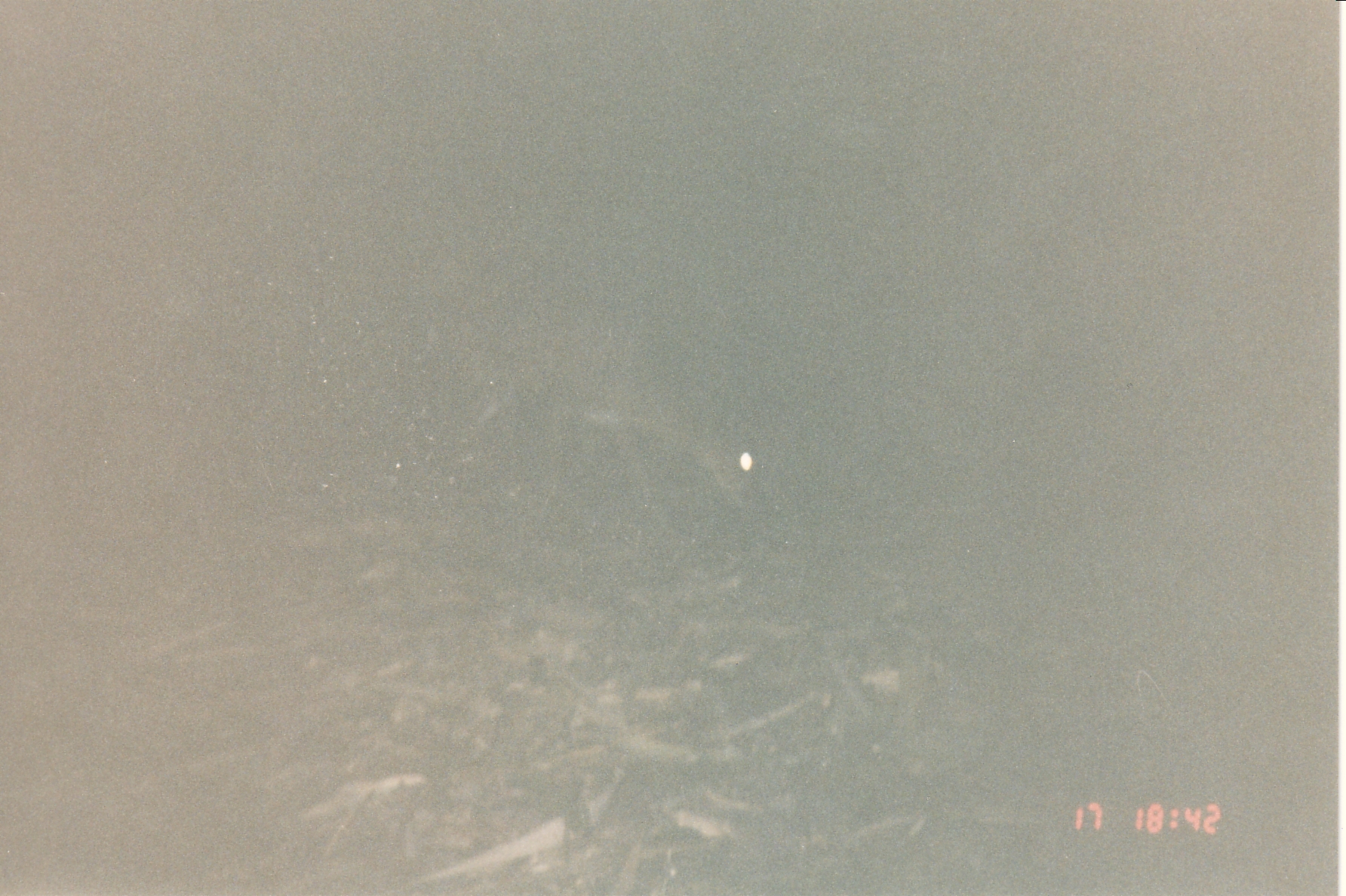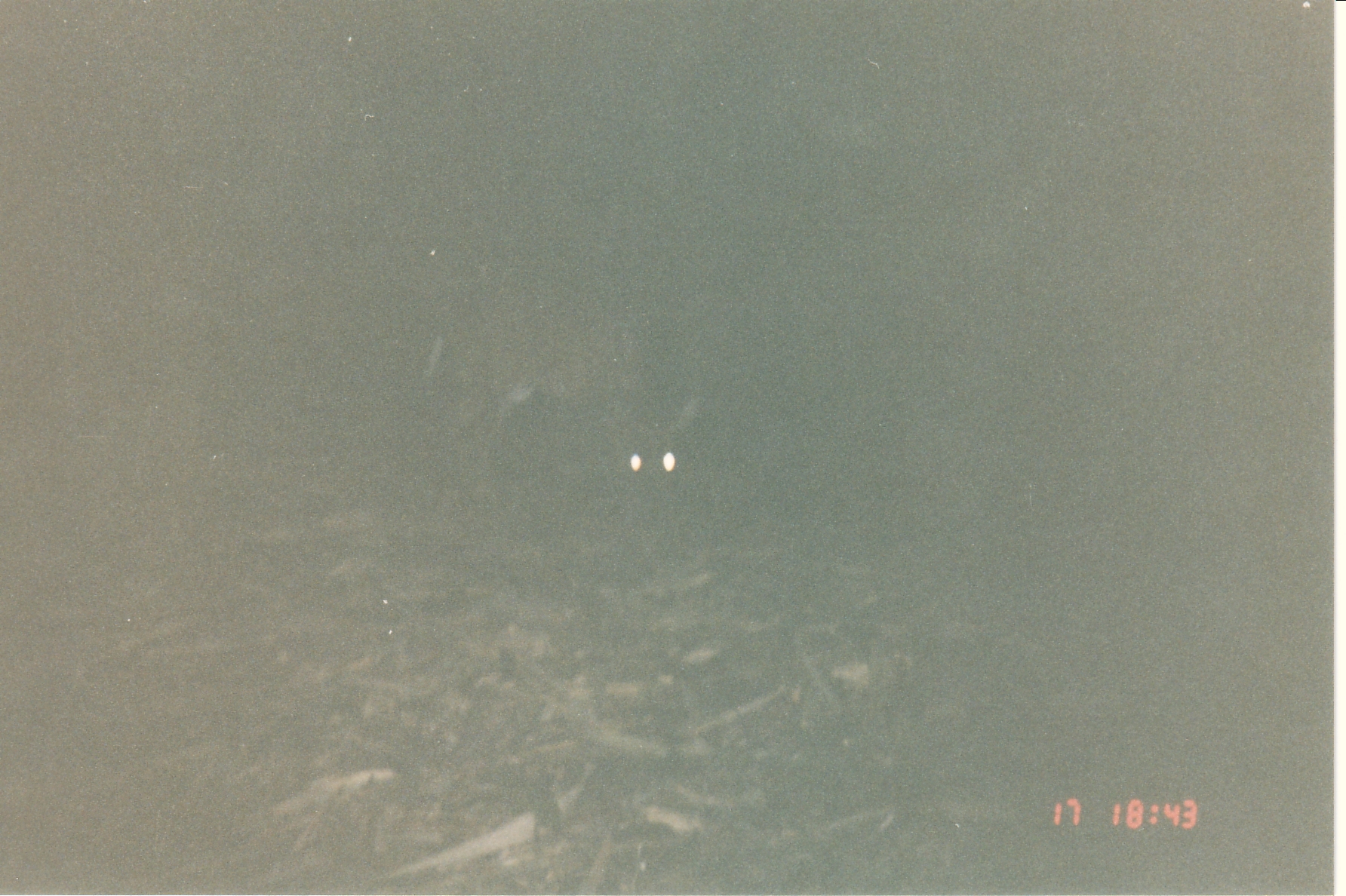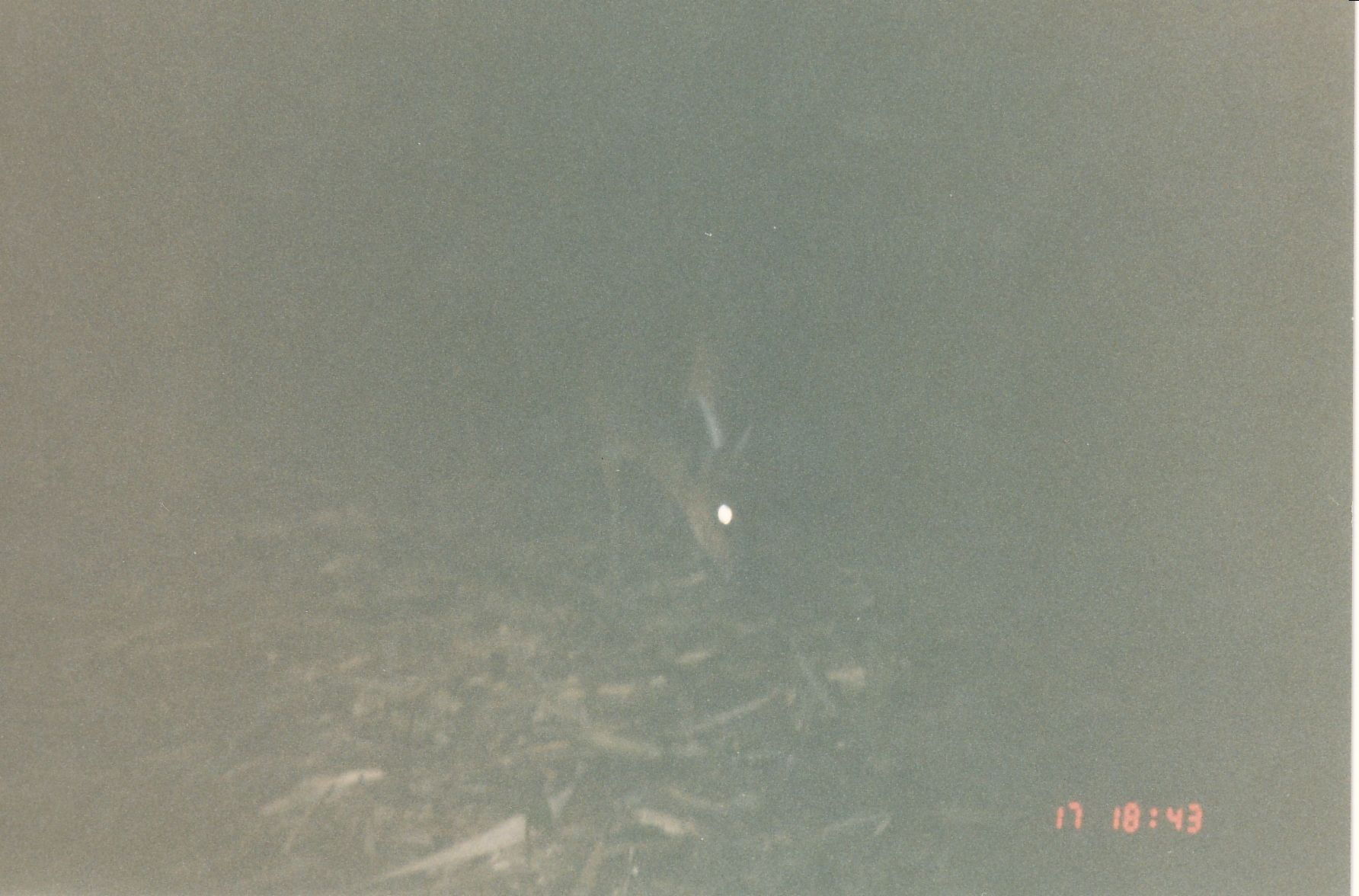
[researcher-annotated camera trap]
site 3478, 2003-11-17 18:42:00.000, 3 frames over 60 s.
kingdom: Animalia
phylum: Chordata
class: Mammalia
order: Artiodactyla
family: Cervidae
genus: Muntiacus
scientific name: Muntiacus muntjak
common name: southern red muntjac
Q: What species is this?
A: Muntiacus muntjak (southern red muntjac).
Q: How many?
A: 1.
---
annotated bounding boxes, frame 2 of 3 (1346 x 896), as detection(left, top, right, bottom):
muntiacus muntjak: detection(434, 268, 707, 494)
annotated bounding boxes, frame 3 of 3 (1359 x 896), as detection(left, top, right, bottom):
muntiacus muntjak: detection(574, 311, 775, 588)